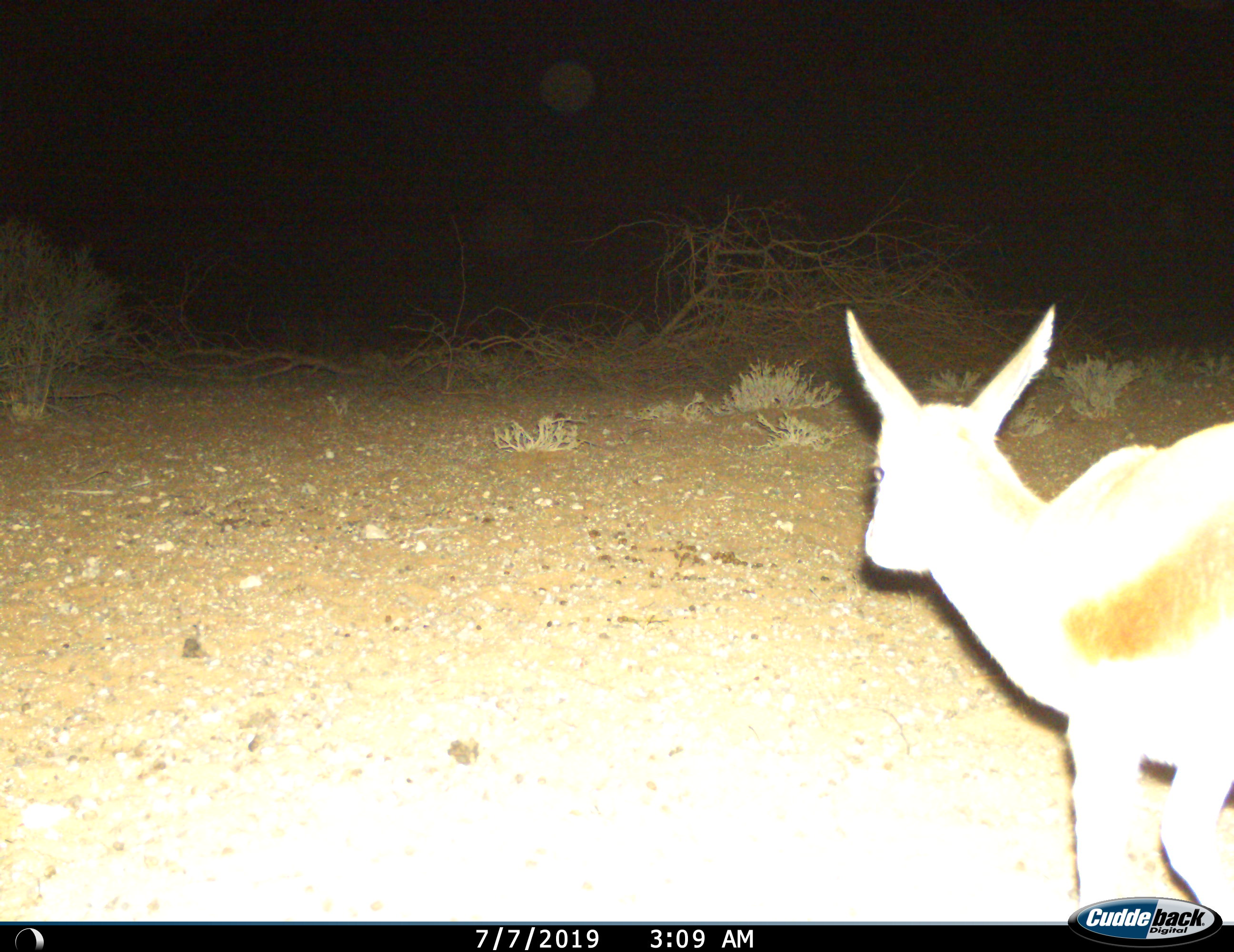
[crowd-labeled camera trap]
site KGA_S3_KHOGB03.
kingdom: Animalia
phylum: Chordata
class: Mammalia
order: Artiodactyla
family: Bovidae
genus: Antidorcas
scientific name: Antidorcas marsupialis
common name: springbok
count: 1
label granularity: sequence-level